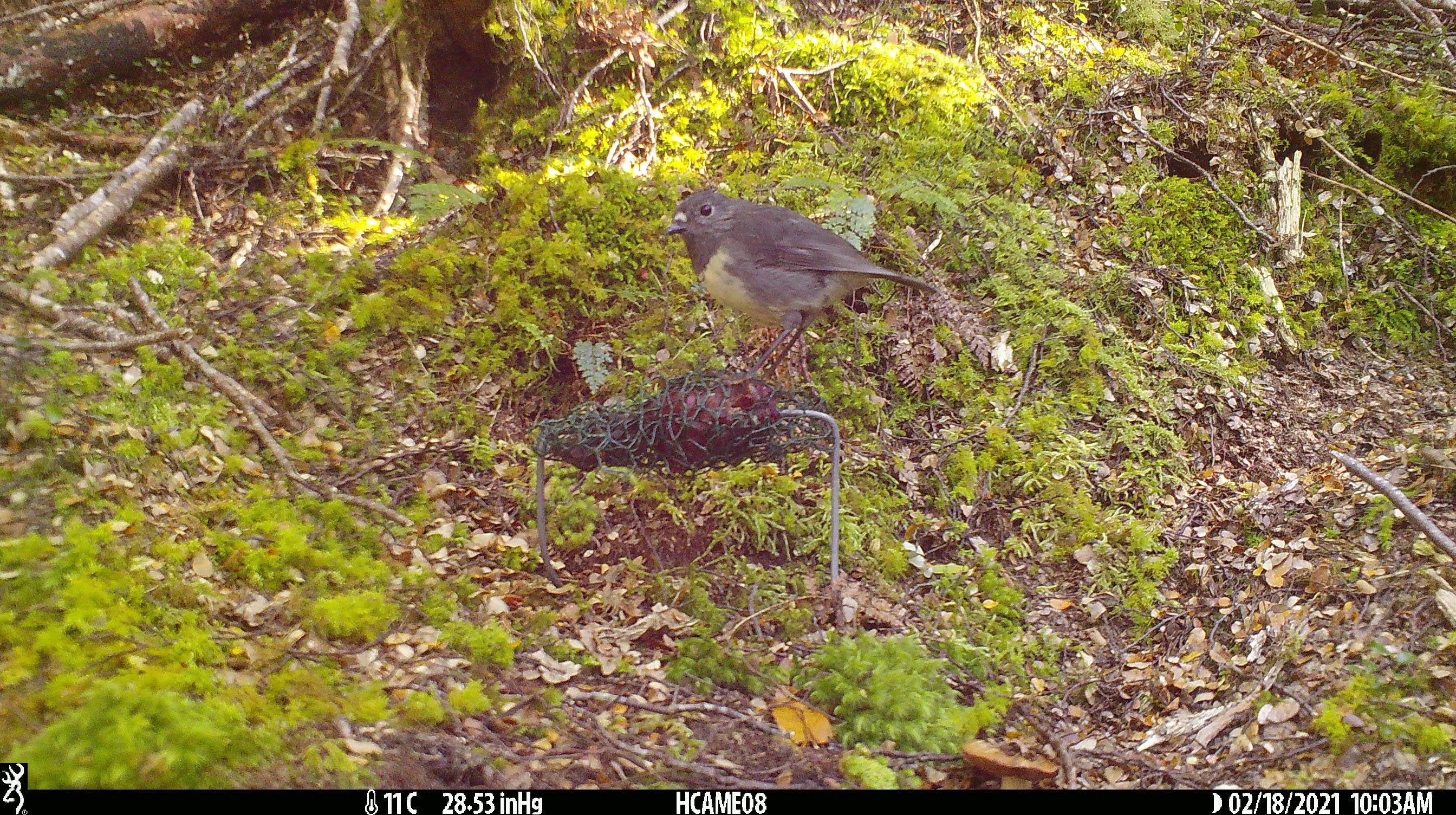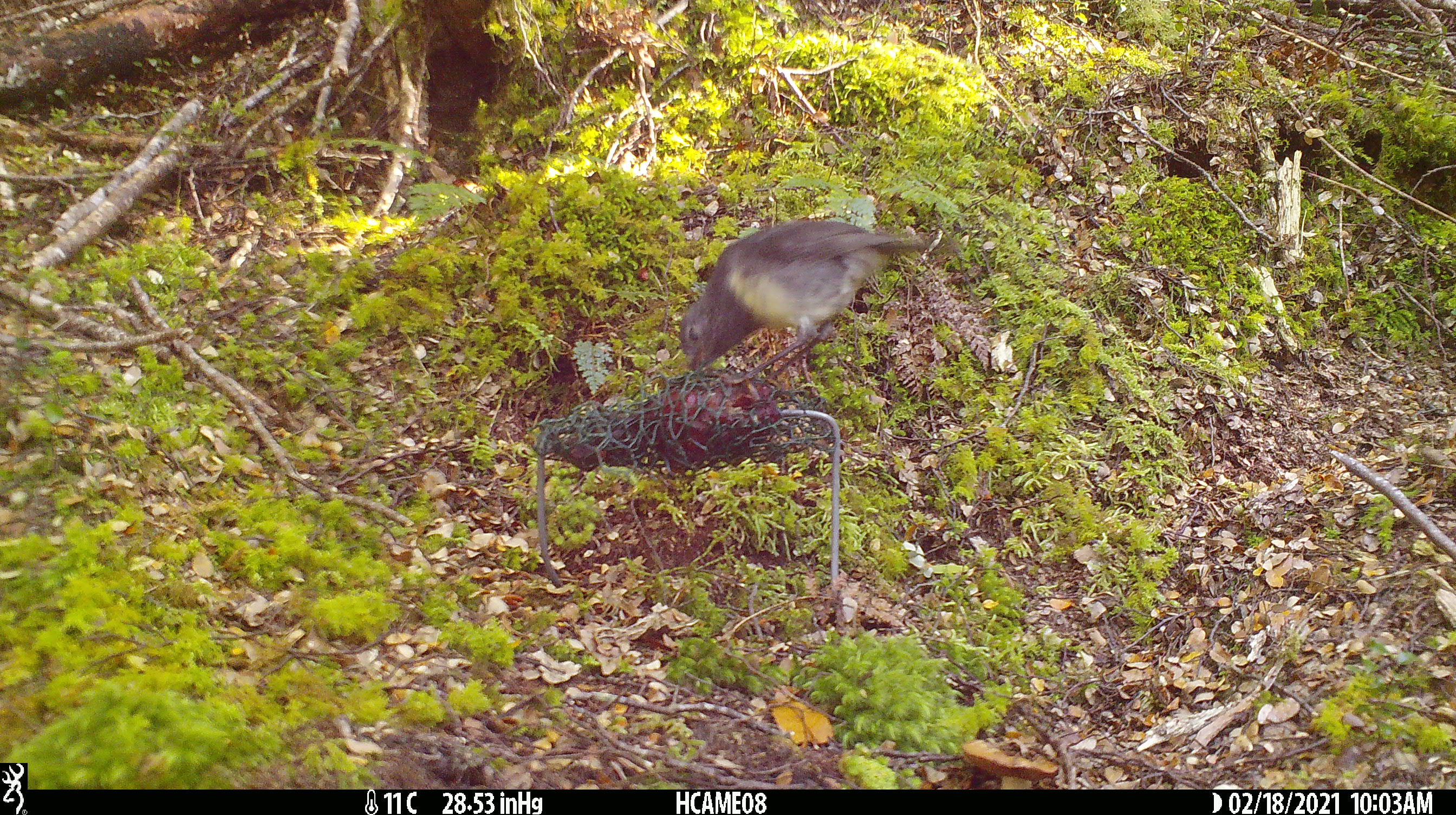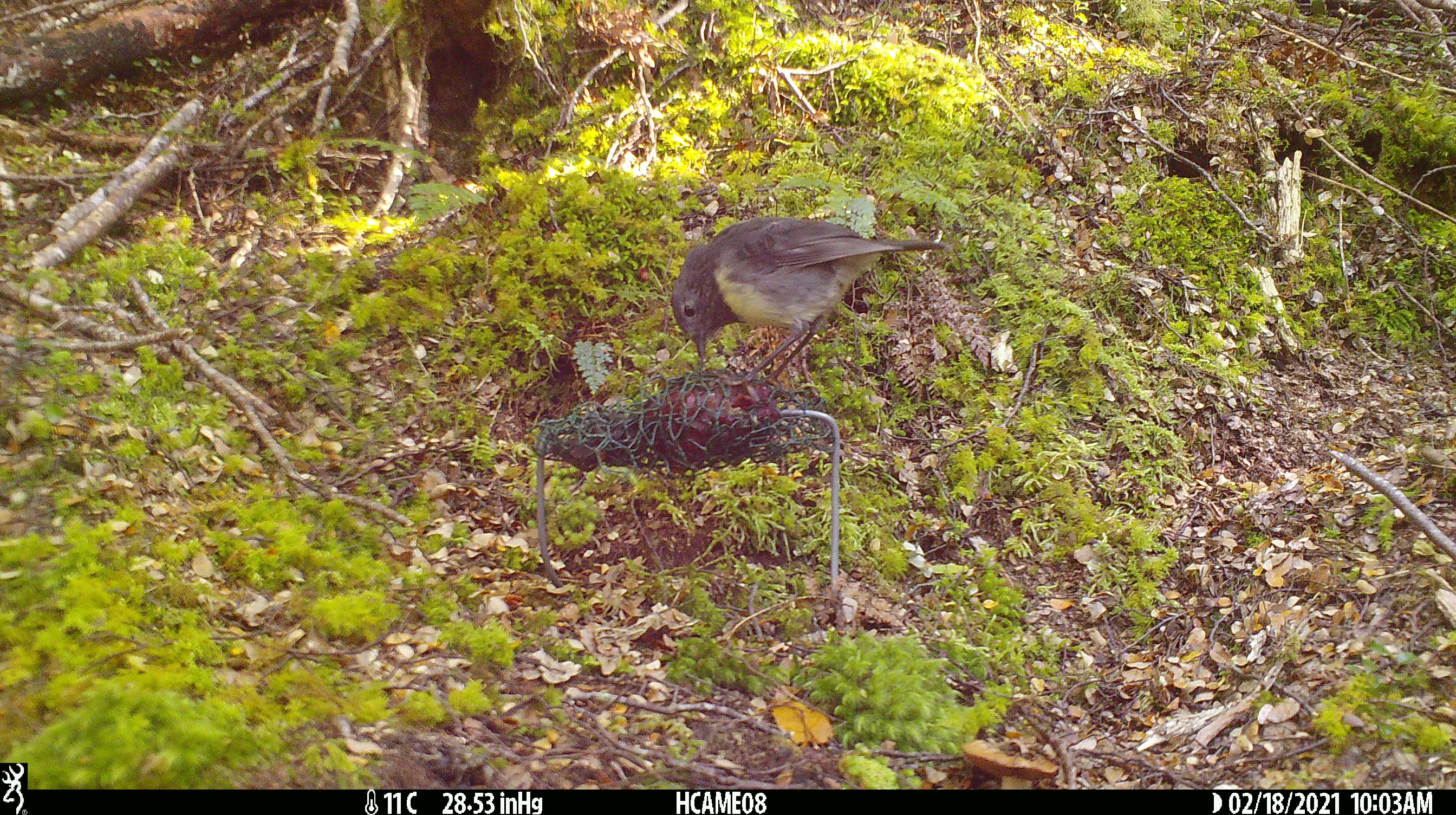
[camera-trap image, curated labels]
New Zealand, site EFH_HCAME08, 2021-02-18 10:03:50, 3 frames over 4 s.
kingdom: Animalia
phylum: Chordata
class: Aves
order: Passeriformes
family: Petroicidae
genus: Petroica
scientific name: Petroica australis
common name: new zealand robin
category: robin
Robin (new zealand robin) (Petroica australis).